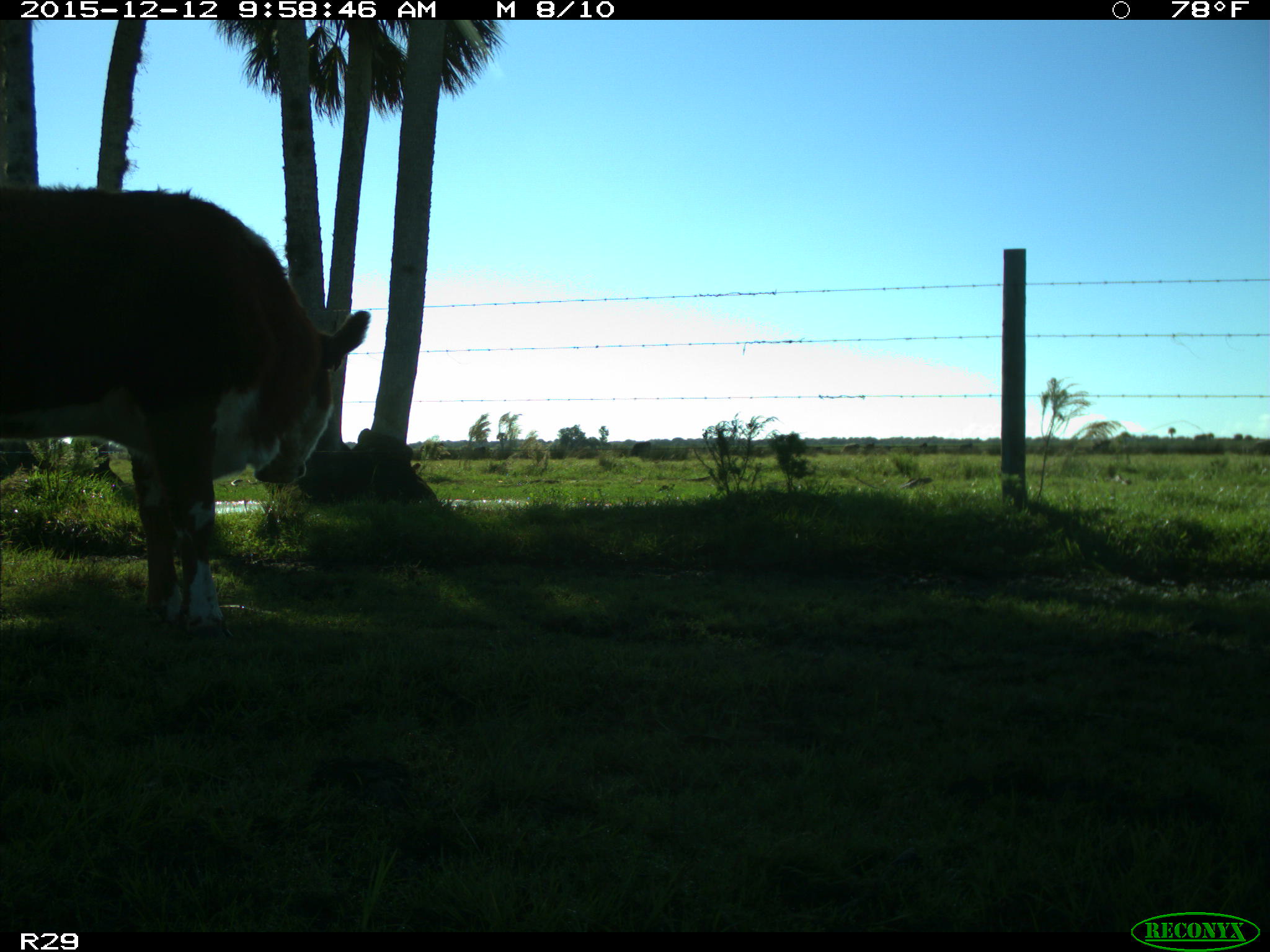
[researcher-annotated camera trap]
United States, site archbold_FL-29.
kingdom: Animalia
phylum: Chordata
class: Mammalia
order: Artiodactyla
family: Bovidae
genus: Bos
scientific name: Bos taurus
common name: domestic cow